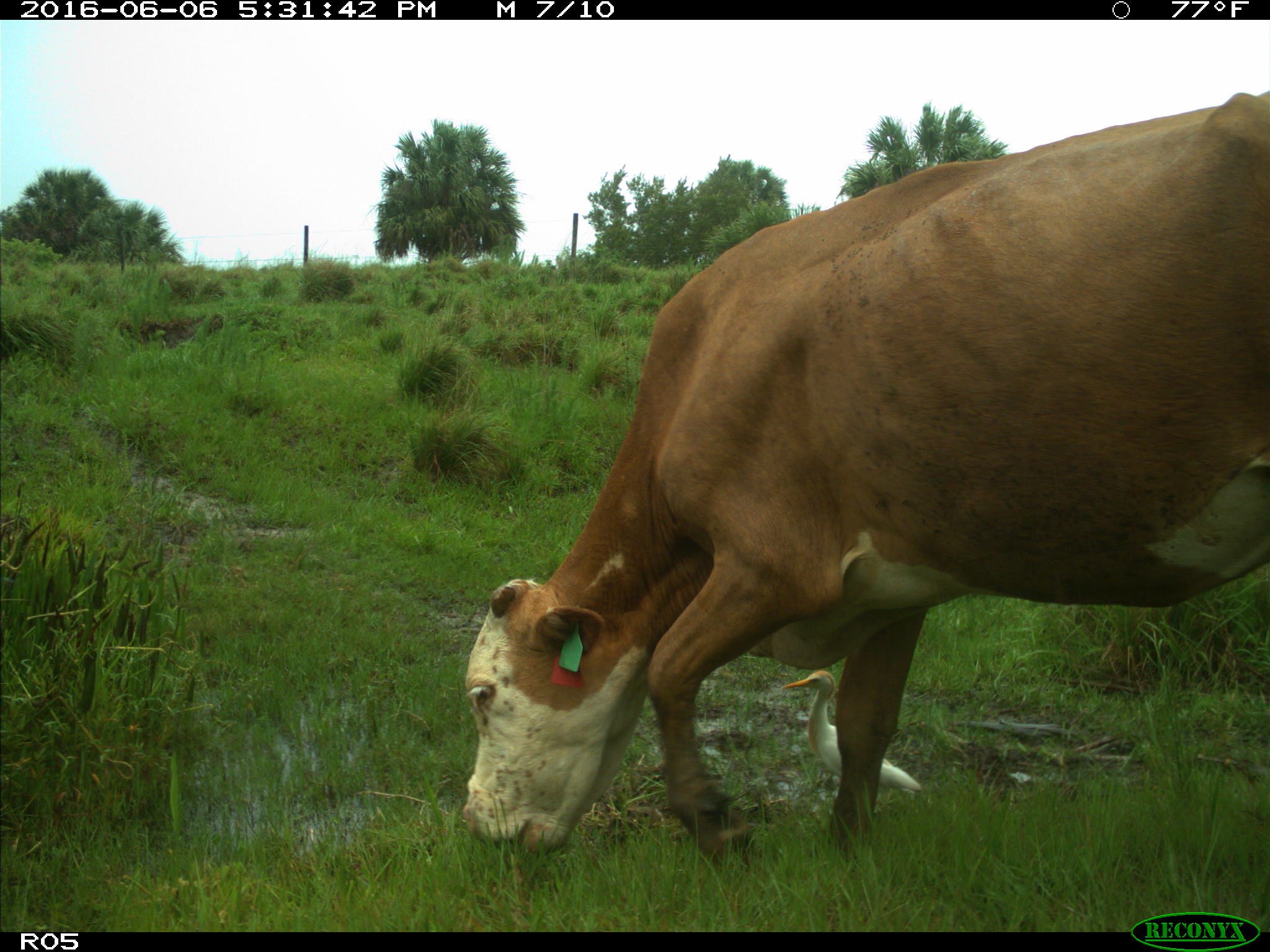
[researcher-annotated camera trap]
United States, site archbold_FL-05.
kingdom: Animalia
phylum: Chordata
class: Mammalia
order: Artiodactyla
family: Bovidae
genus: Bos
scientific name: Bos taurus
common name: domestic cow